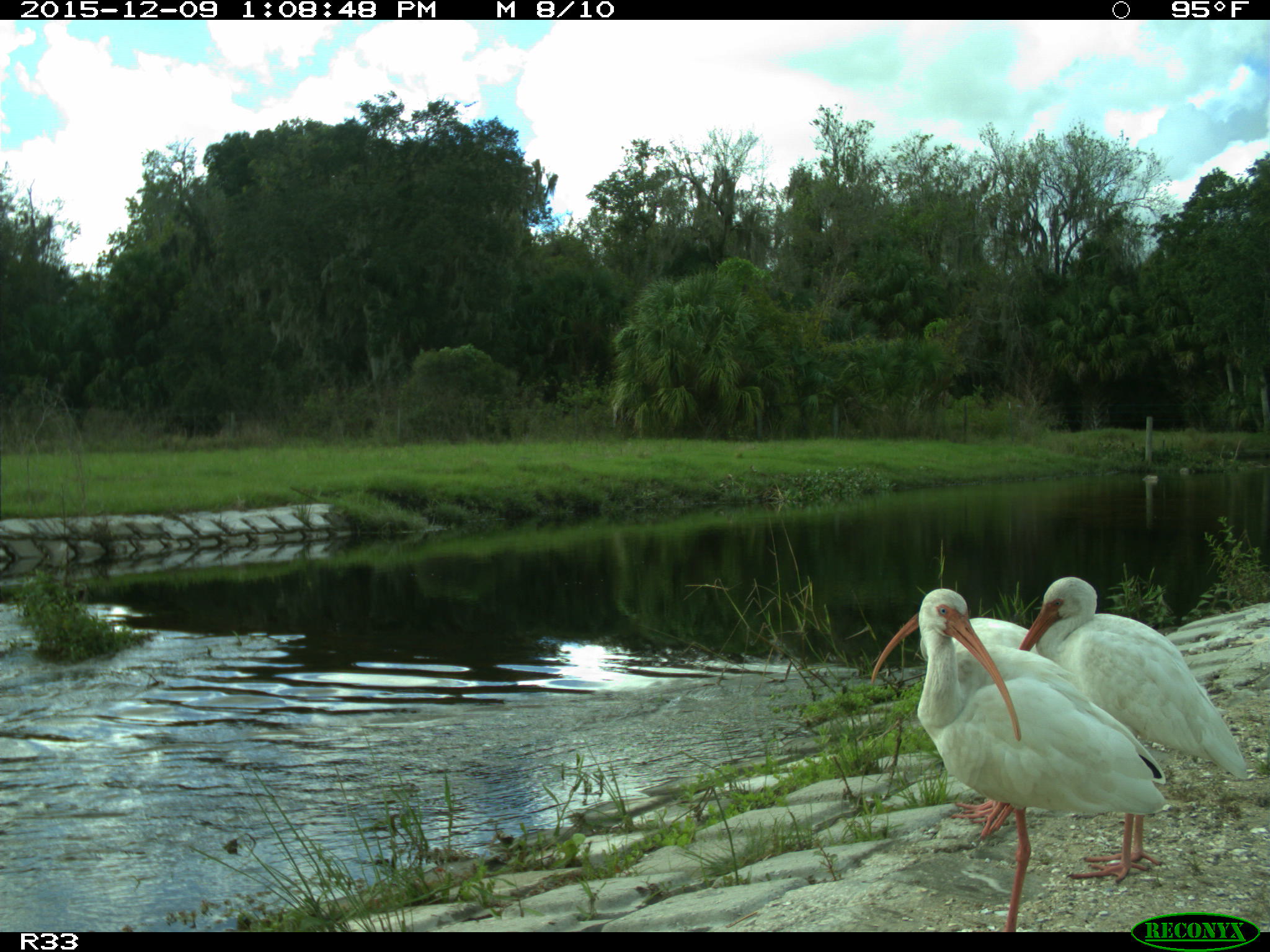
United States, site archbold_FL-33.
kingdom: Animalia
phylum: Chordata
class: Aves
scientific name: Aves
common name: birds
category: unidentified bird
Unidentified bird (birds) (Aves).